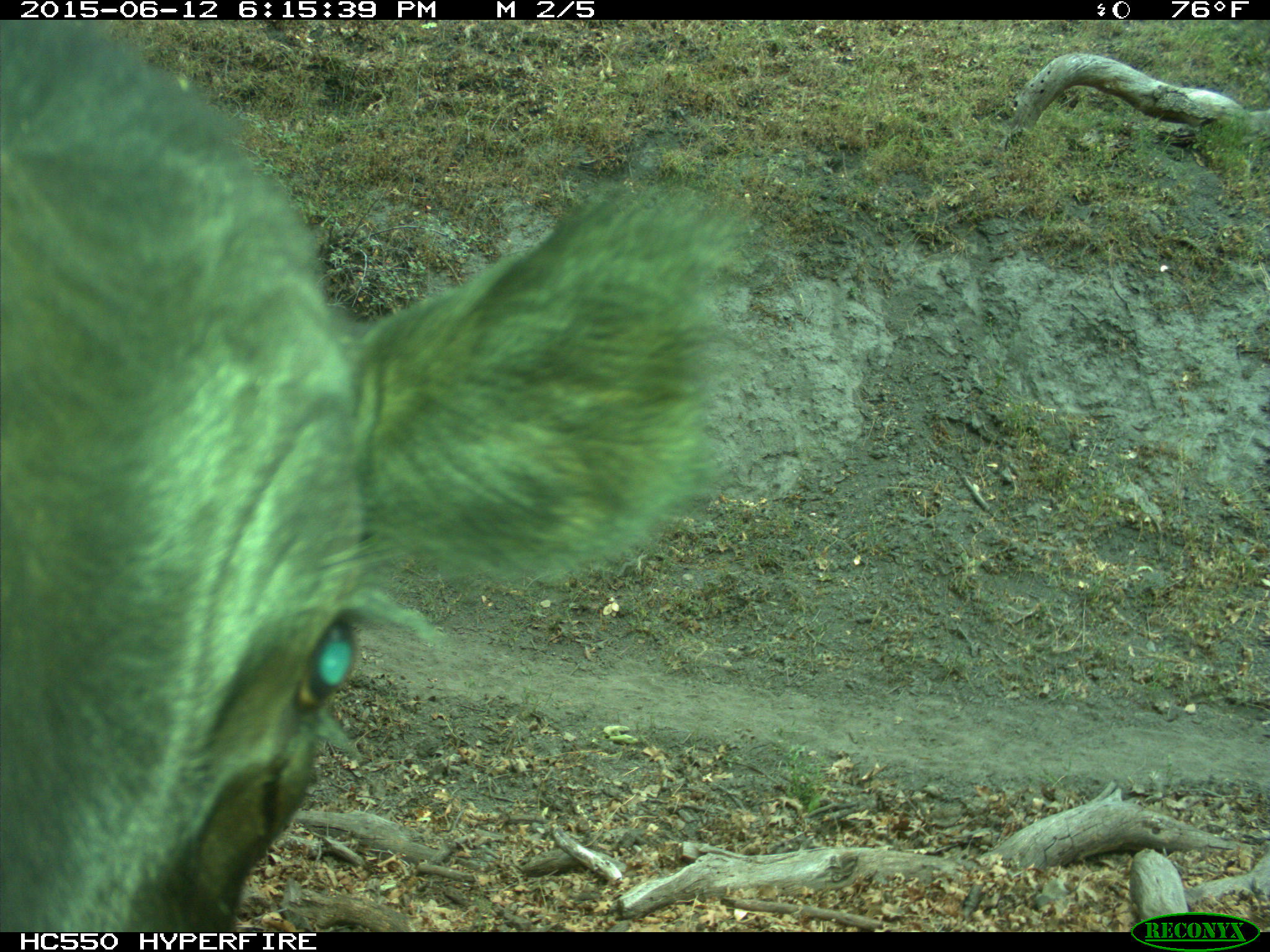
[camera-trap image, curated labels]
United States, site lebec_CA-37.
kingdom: Animalia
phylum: Chordata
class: Mammalia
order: Artiodactyla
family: Bovidae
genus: Bos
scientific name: Bos taurus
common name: domestic cow